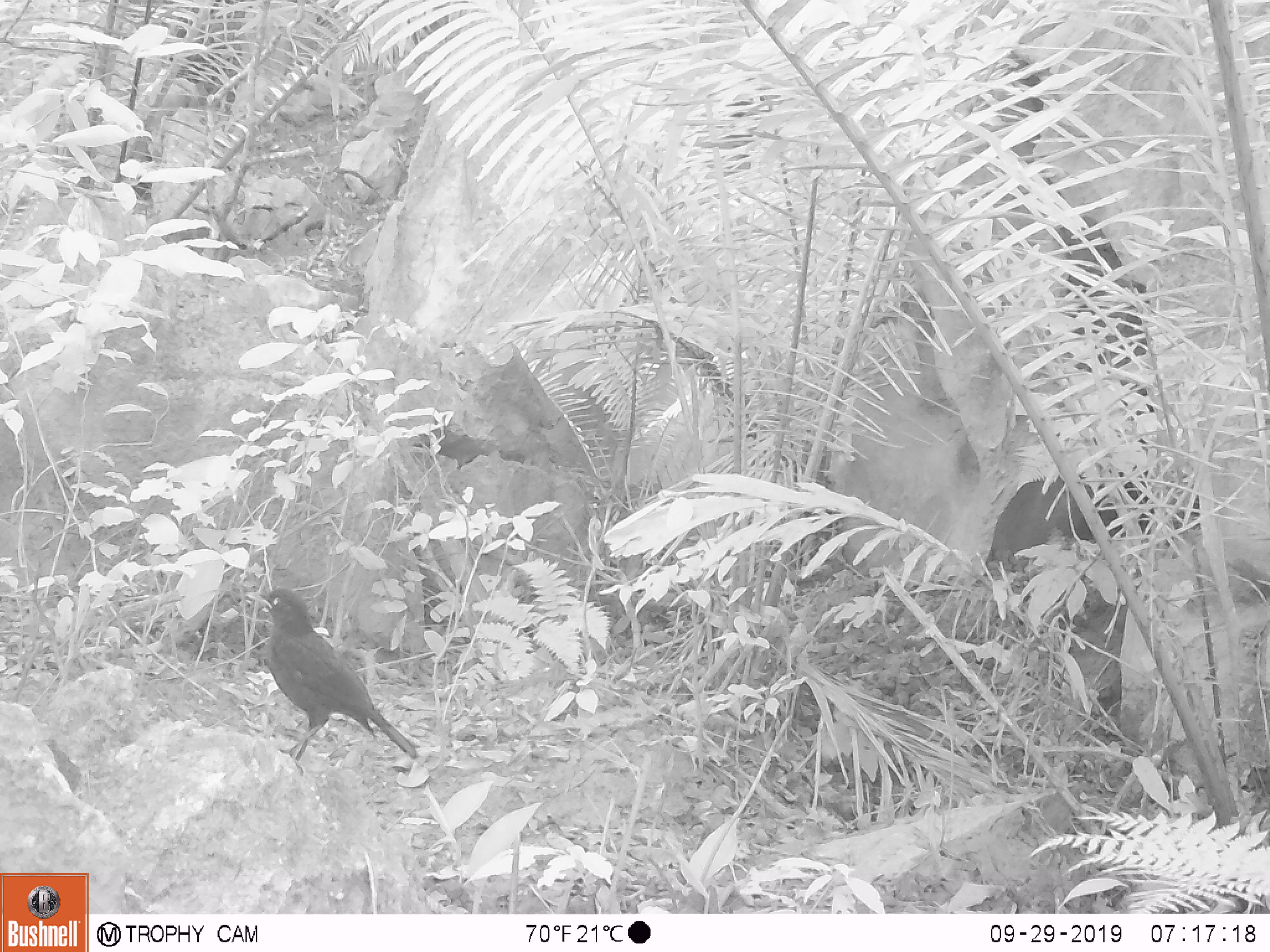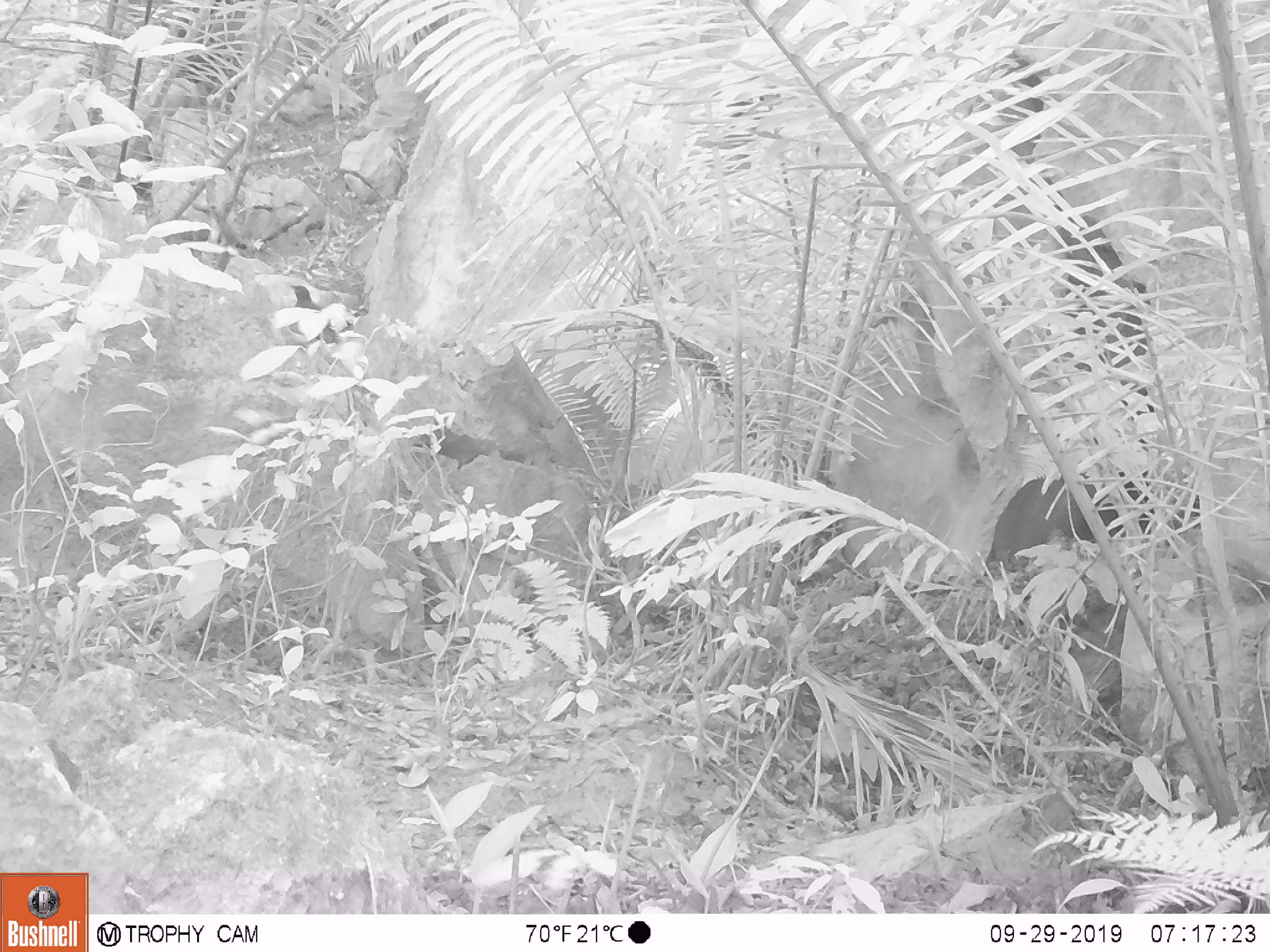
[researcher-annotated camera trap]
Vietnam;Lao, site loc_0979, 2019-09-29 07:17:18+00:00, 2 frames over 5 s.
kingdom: Animalia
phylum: Chordata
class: Aves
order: Passeriformes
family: Muscicapidae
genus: Myophonus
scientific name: Myophonus caeruleus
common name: blue whistling thrush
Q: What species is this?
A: Blue whistling thrush (Myophonus caeruleus).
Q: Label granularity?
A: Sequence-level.